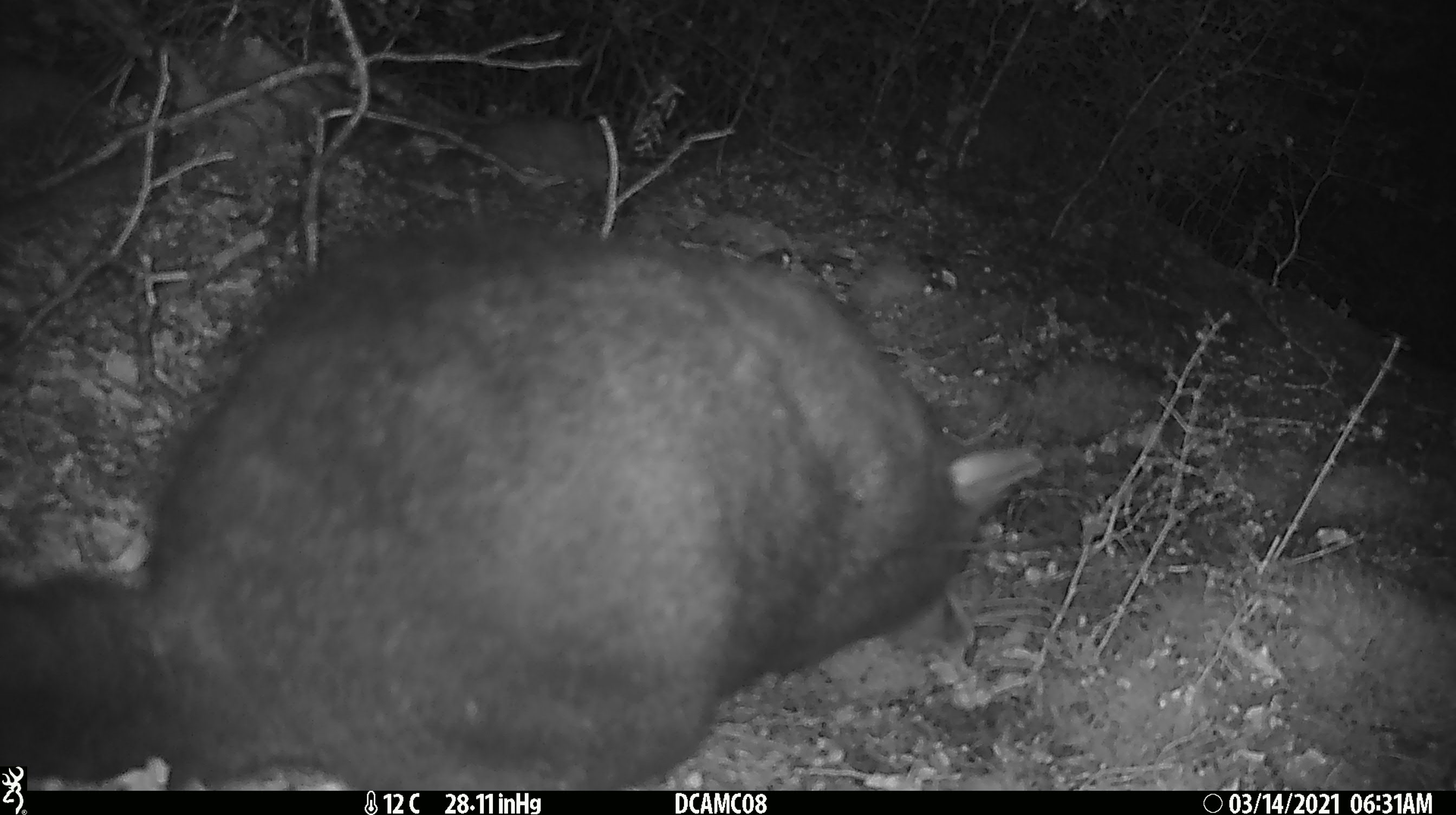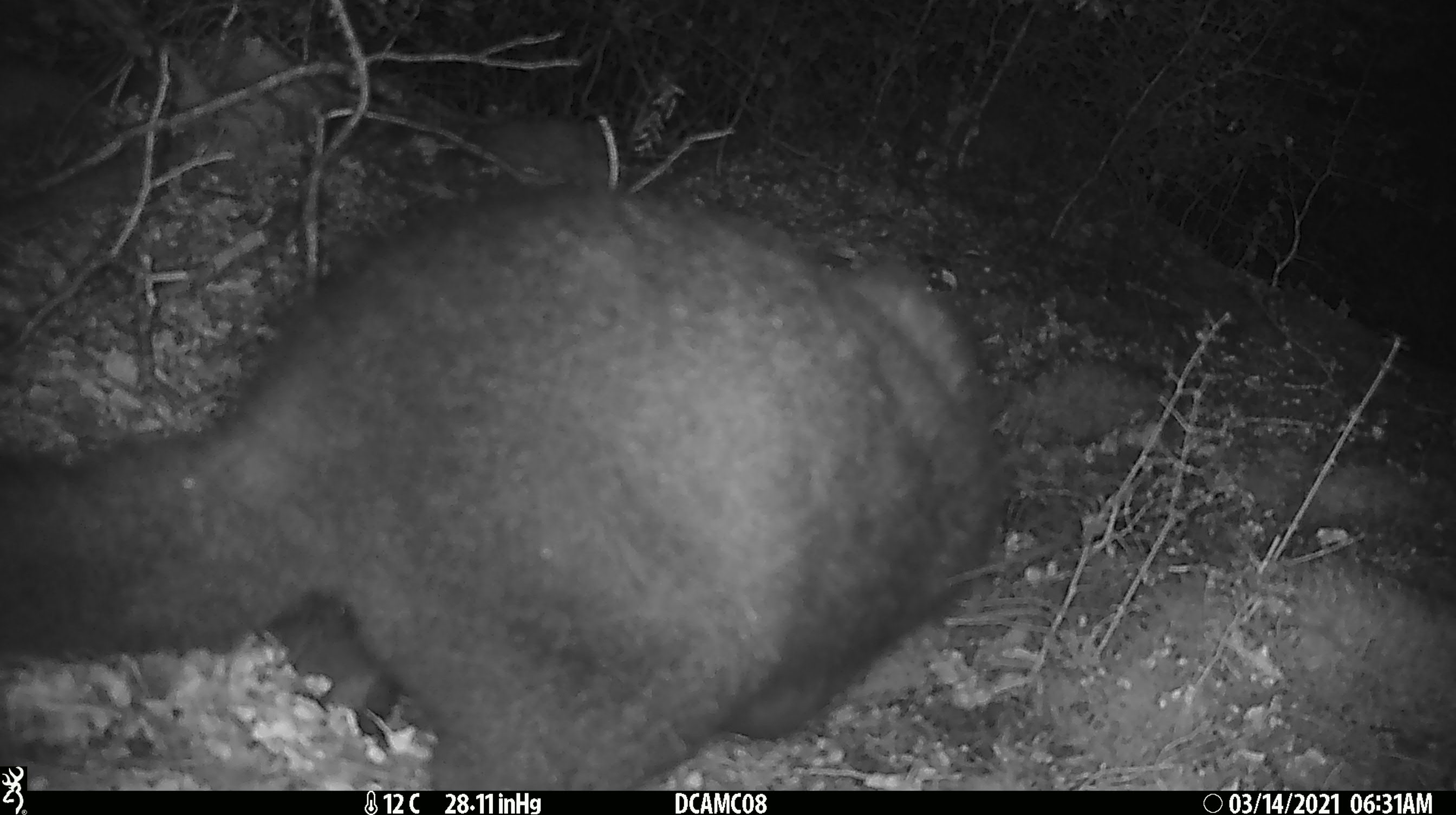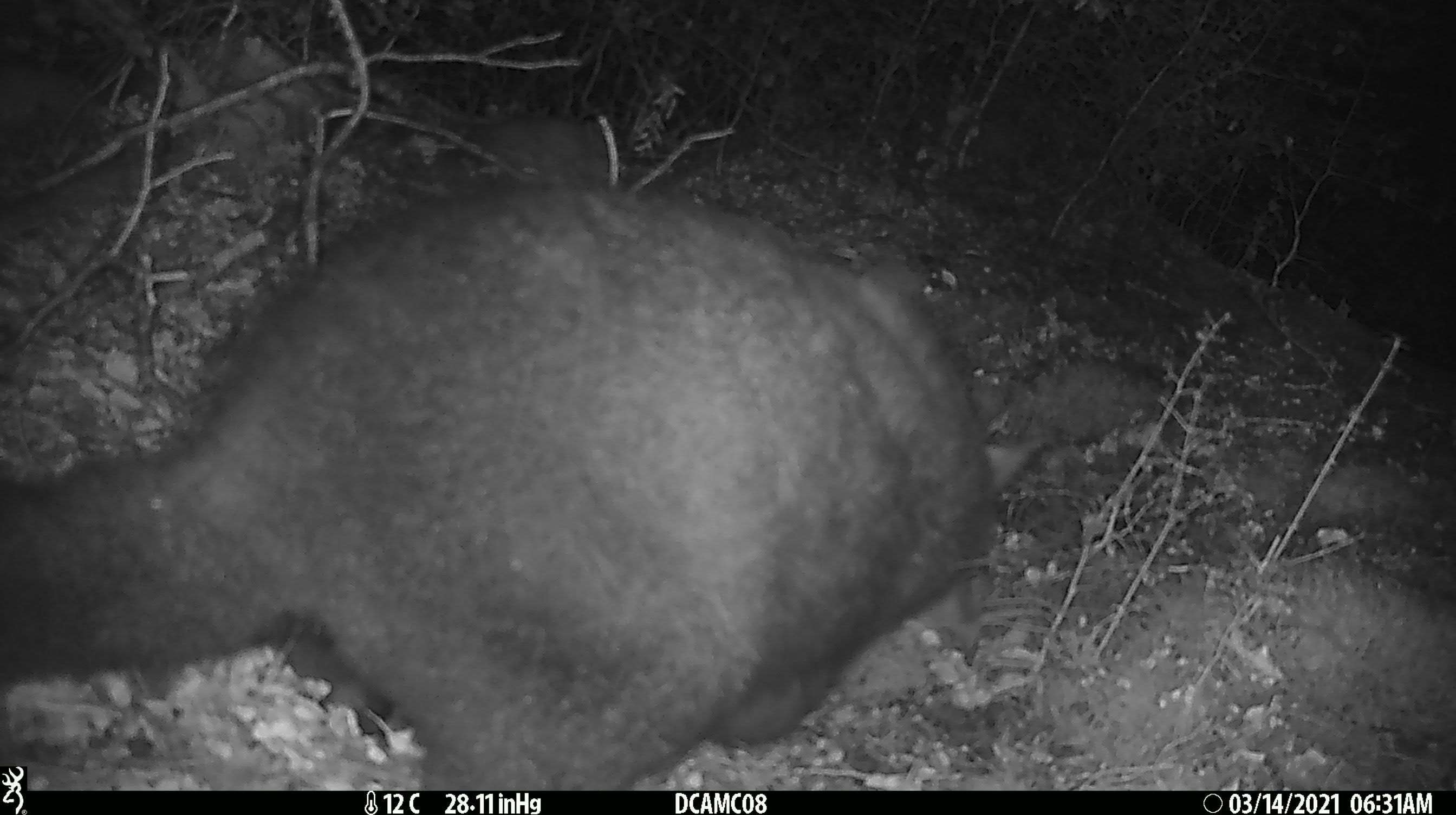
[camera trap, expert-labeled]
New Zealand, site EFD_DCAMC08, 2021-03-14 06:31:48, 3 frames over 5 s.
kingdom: Animalia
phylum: Chordata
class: Mammalia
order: Diprotodontia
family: Phalangeridae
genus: Trichosurus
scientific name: Trichosurus vulpecula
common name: common brushtail possum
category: possum